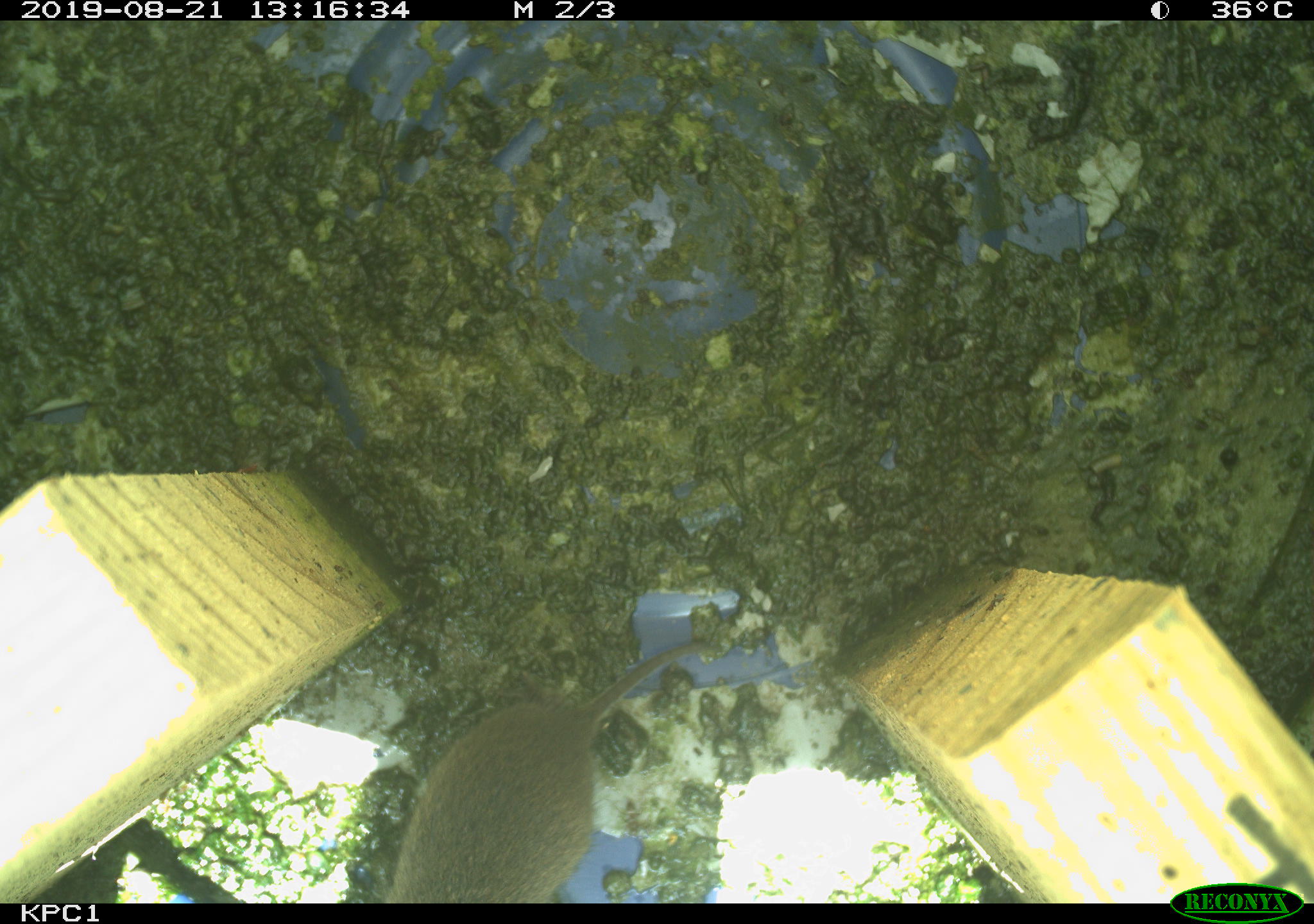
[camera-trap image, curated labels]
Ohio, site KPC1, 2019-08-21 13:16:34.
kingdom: Animalia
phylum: Chordata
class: Mammalia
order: Rodentia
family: Cricetidae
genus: Microtus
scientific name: Microtus pennsylvanicus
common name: meadow vole